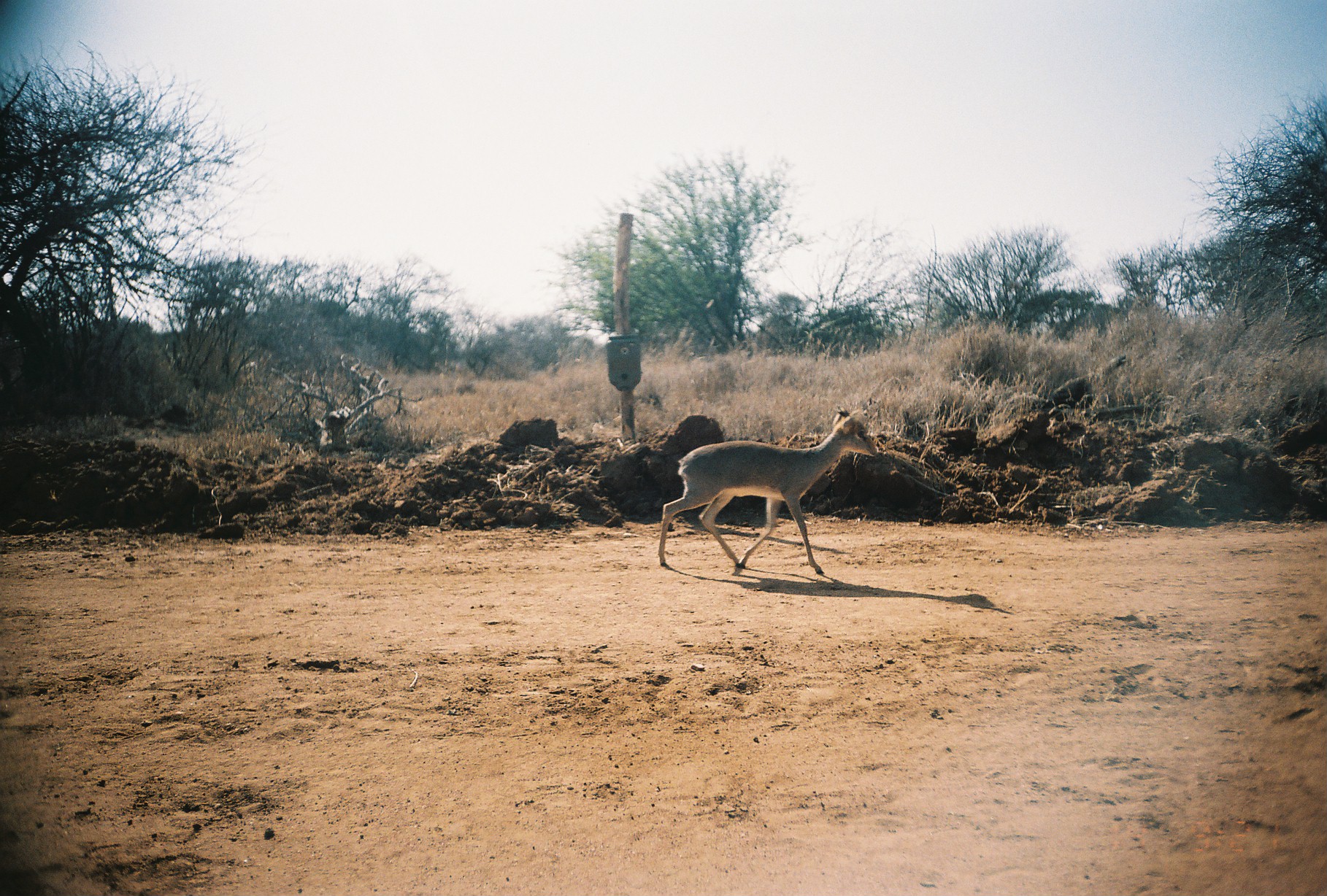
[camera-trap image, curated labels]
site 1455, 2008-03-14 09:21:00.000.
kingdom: Animalia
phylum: Chordata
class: Mammalia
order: Artiodactyla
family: Bovidae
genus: Madoqua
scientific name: Madoqua guentheri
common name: günther's dik-dik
Madoqua guentheri (günther's dik-dik), count 1.